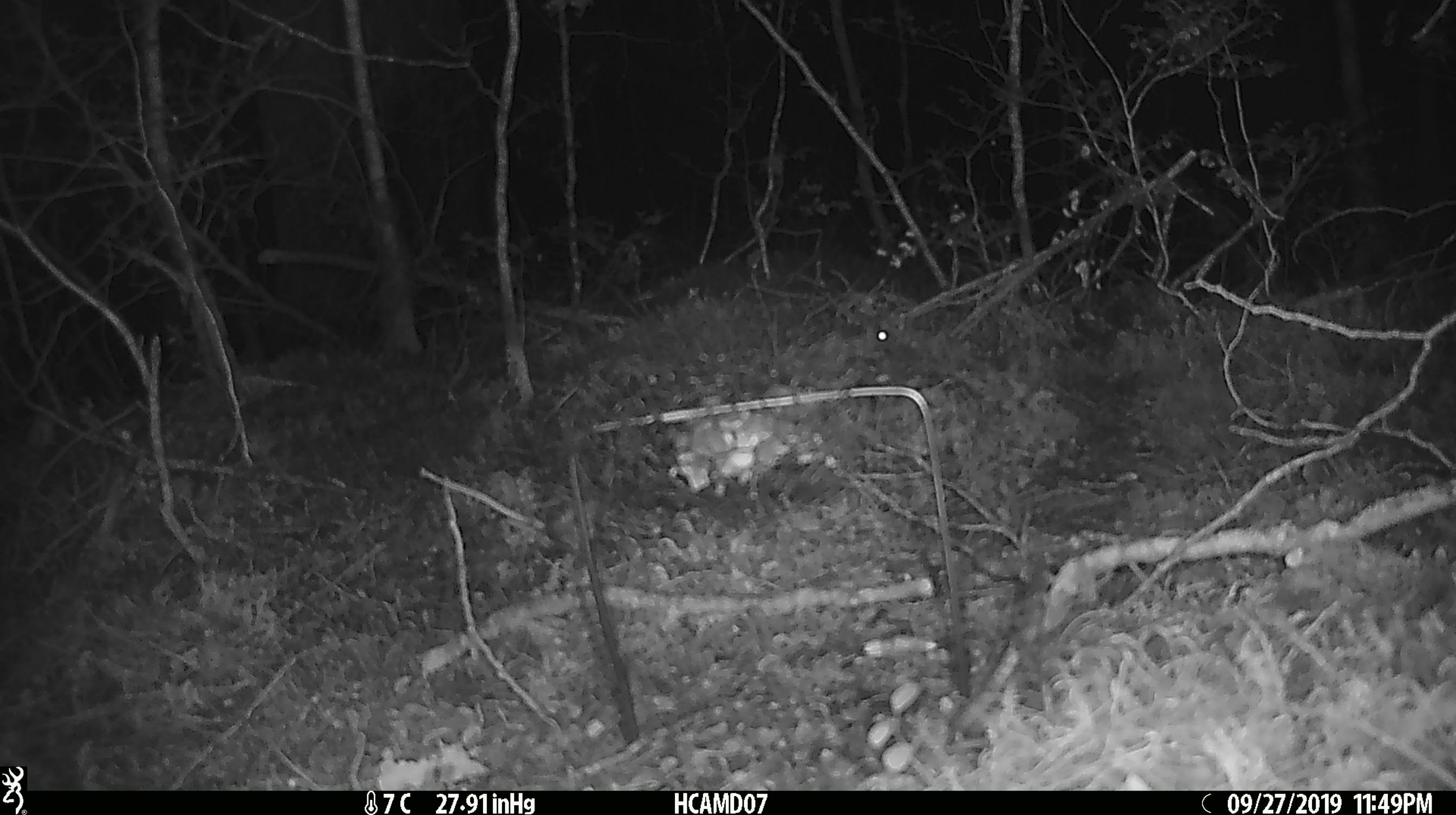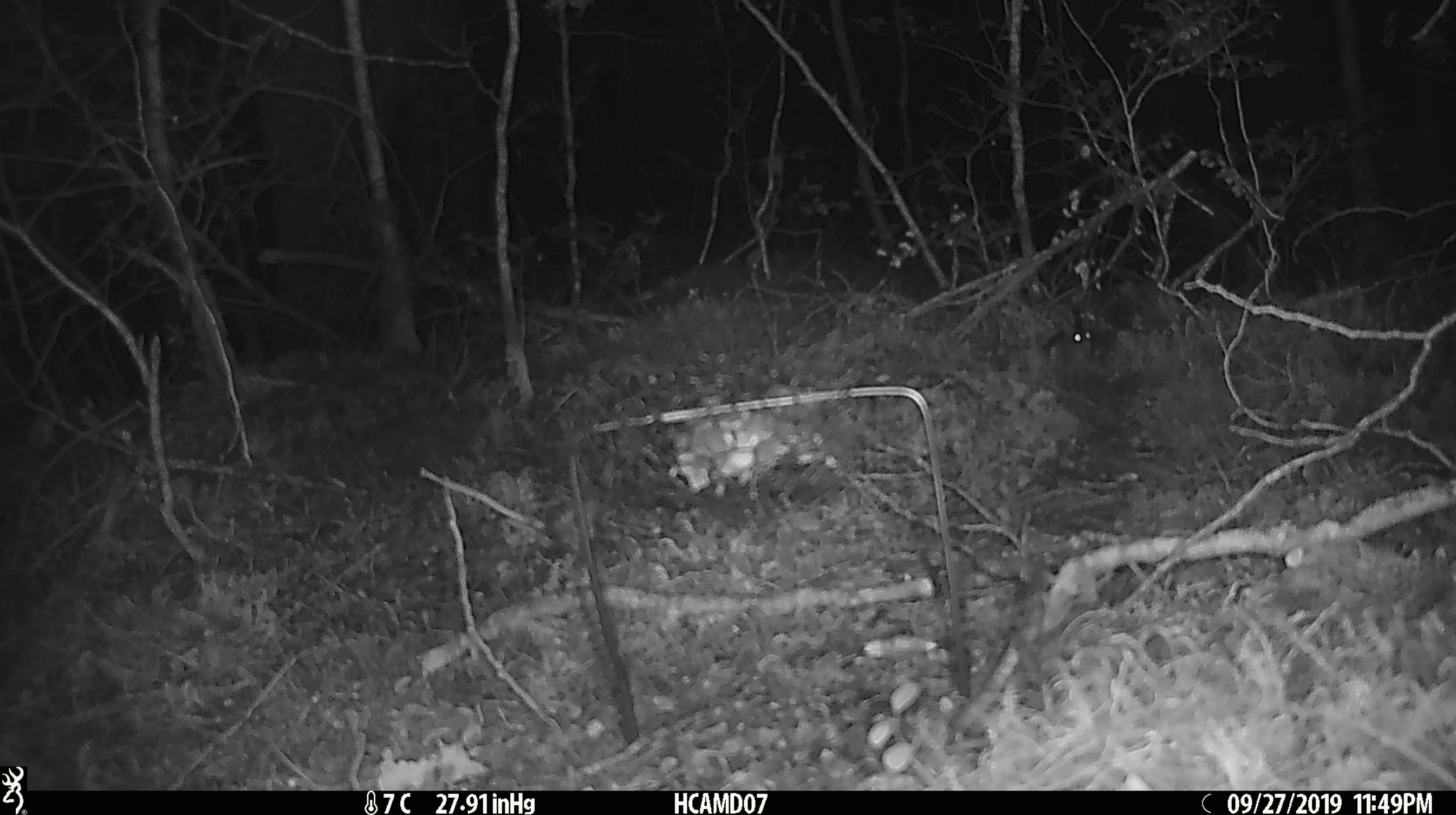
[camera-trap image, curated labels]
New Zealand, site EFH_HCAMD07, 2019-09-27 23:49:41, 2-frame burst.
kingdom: Animalia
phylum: Chordata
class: Mammalia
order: Rodentia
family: Muridae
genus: Mus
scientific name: Mus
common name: mouse